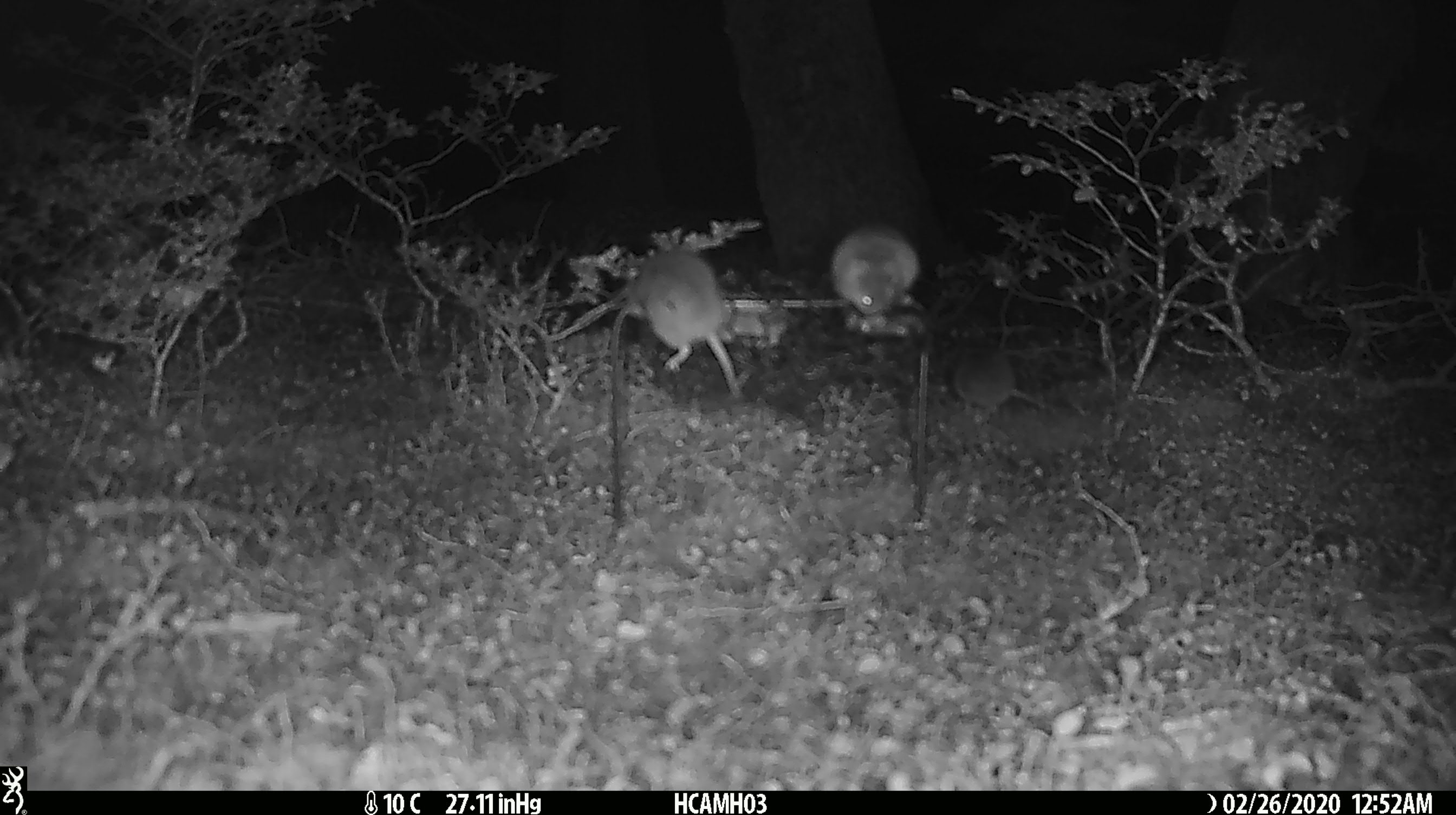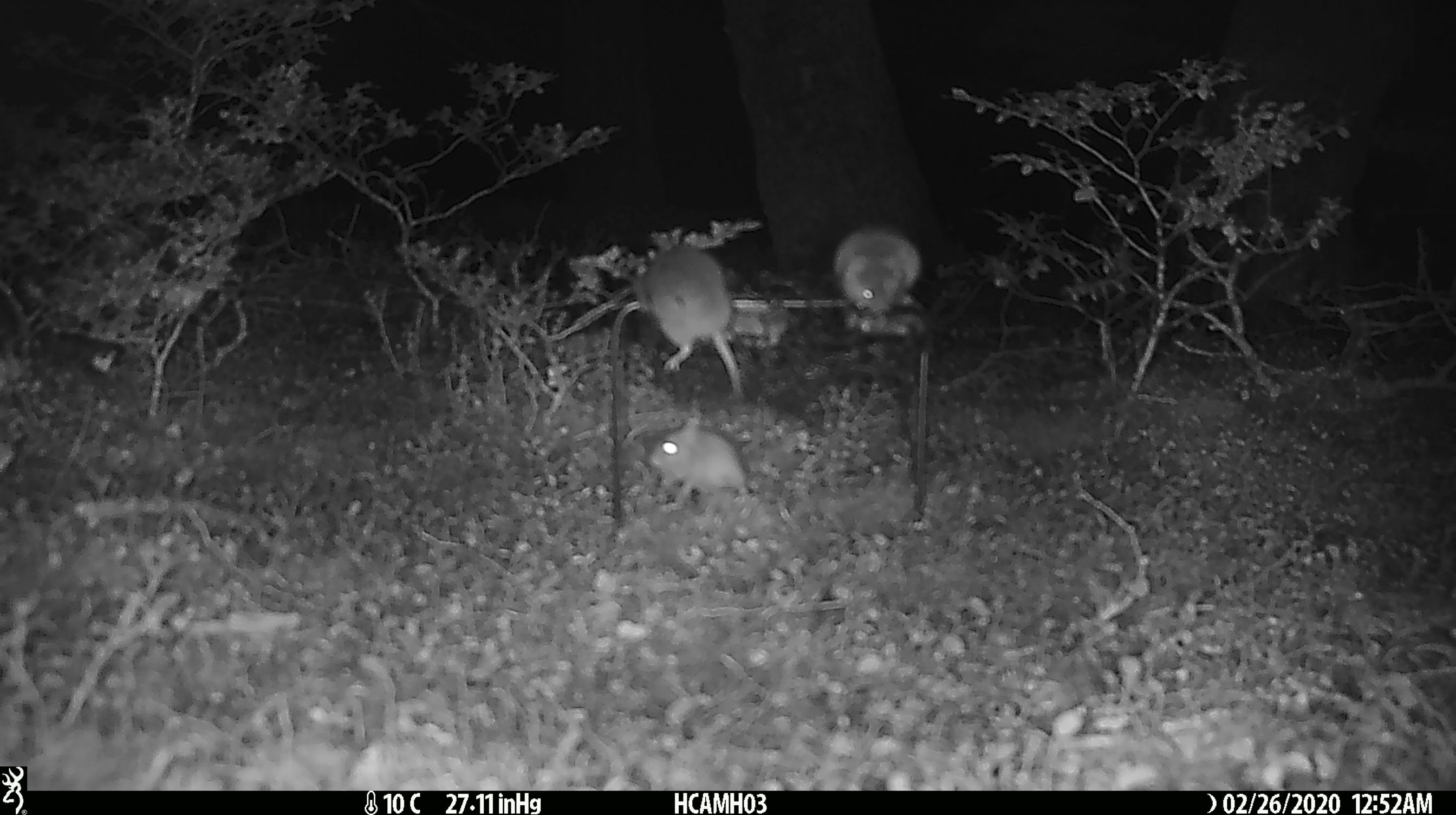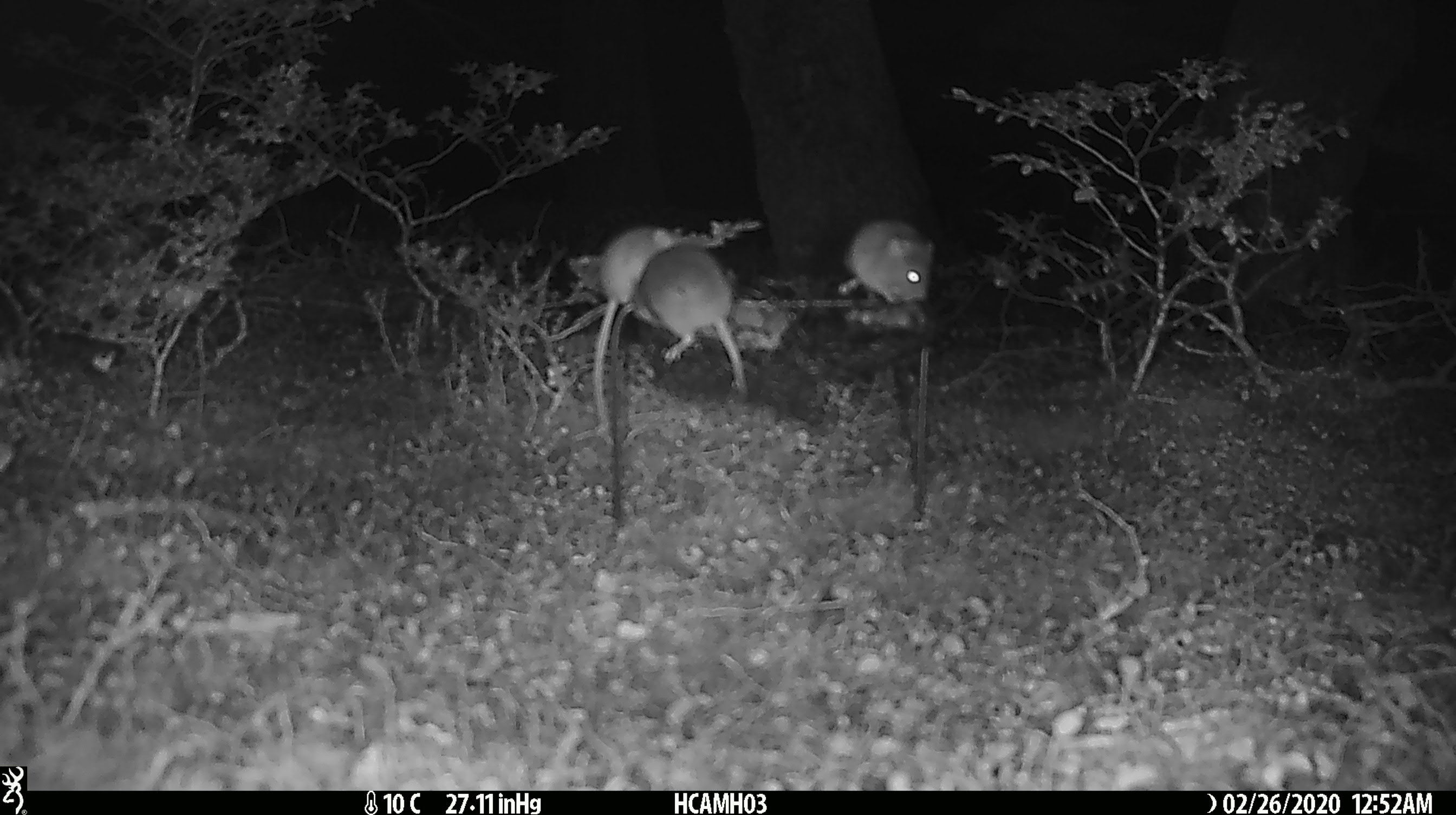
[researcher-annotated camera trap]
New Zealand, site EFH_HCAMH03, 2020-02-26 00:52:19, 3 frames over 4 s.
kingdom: Animalia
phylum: Chordata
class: Mammalia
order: Rodentia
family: Muridae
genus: Mus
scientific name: Mus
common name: mouse